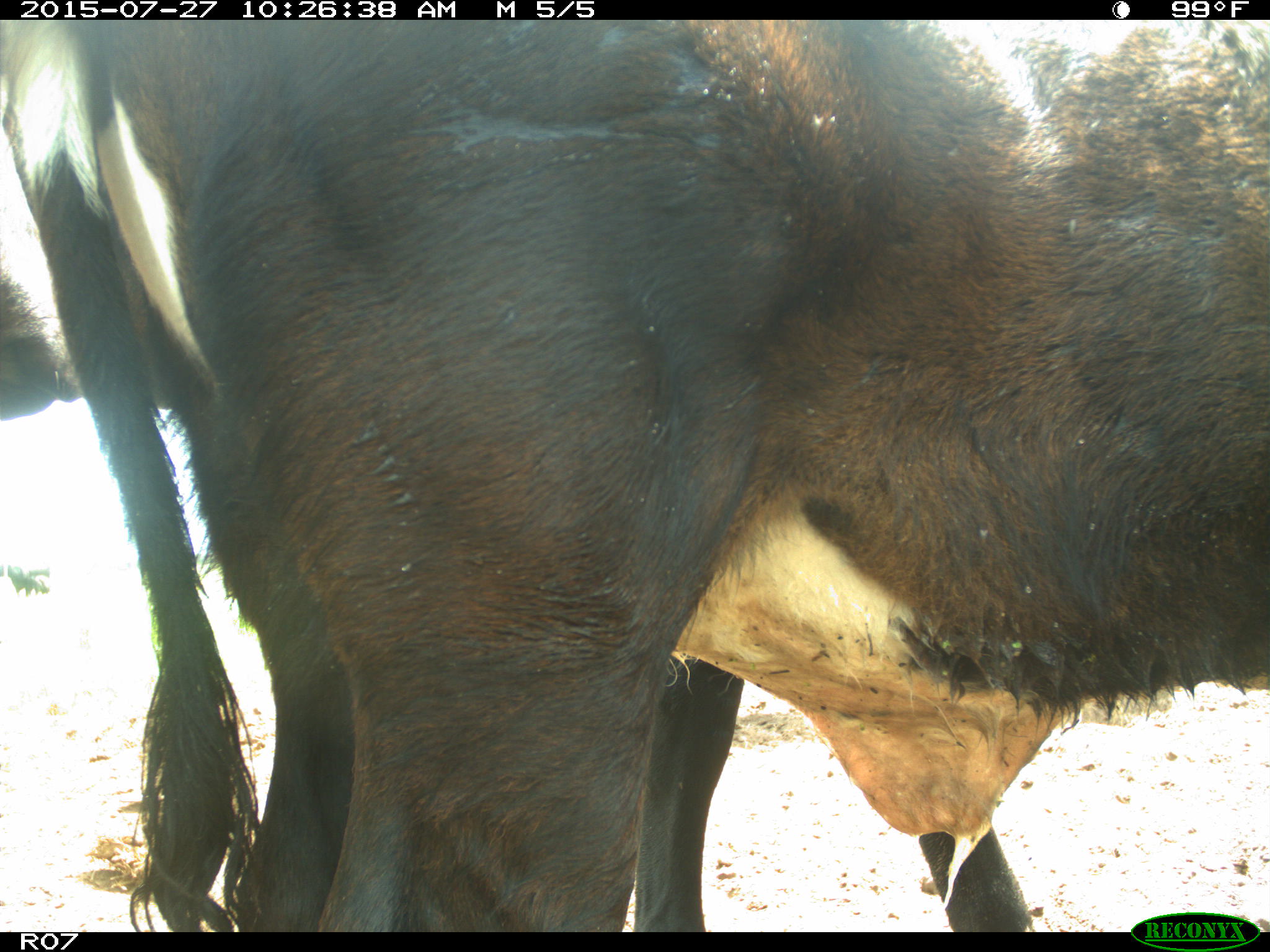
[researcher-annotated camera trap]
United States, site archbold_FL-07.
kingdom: Animalia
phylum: Chordata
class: Mammalia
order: Artiodactyla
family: Bovidae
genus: Bos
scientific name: Bos taurus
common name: domestic cow